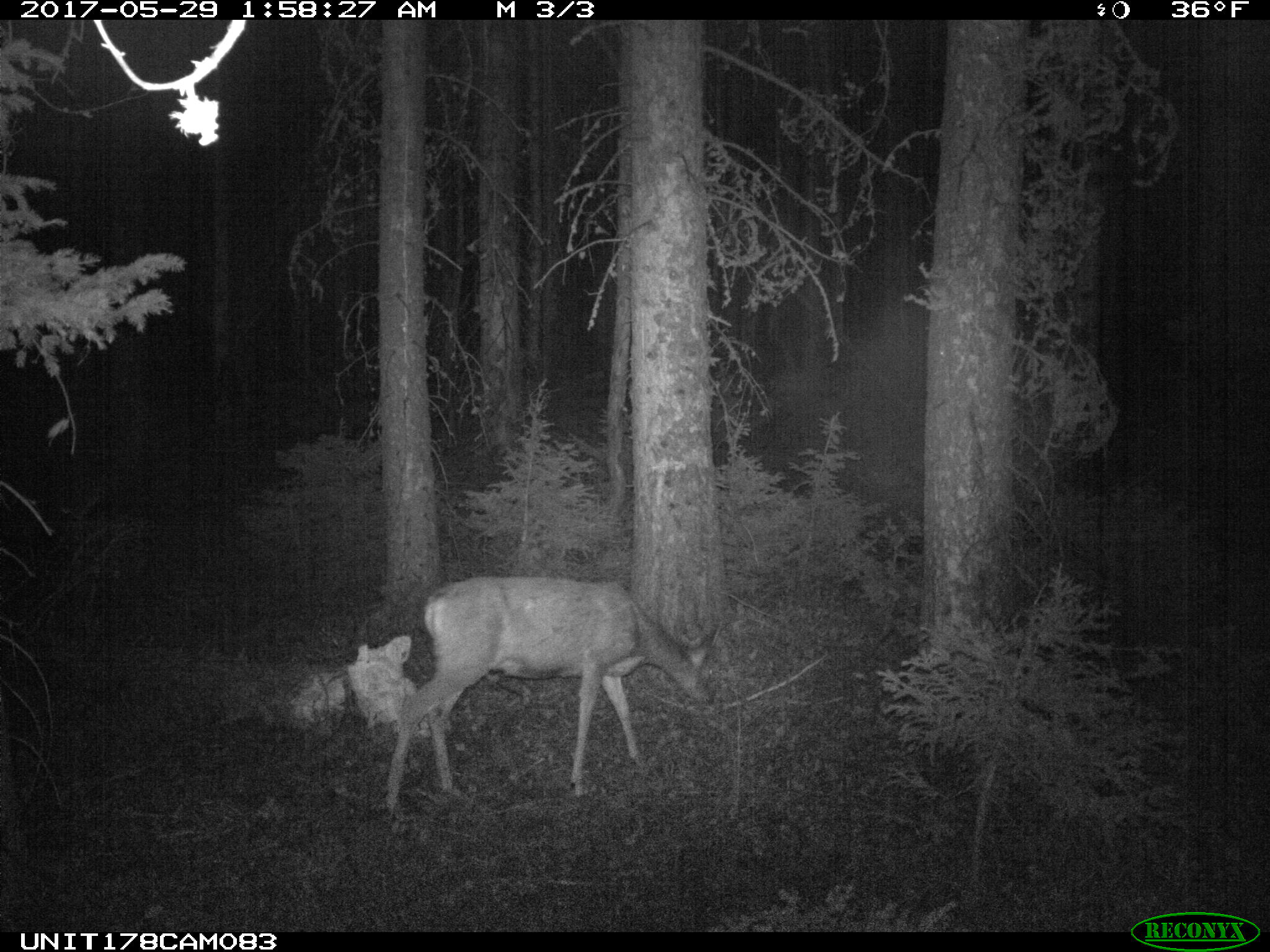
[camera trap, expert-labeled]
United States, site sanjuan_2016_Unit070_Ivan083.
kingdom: Animalia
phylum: Chordata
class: Mammalia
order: Artiodactyla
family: Cervidae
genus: Odocoileus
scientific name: Odocoileus hemionus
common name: mule deer